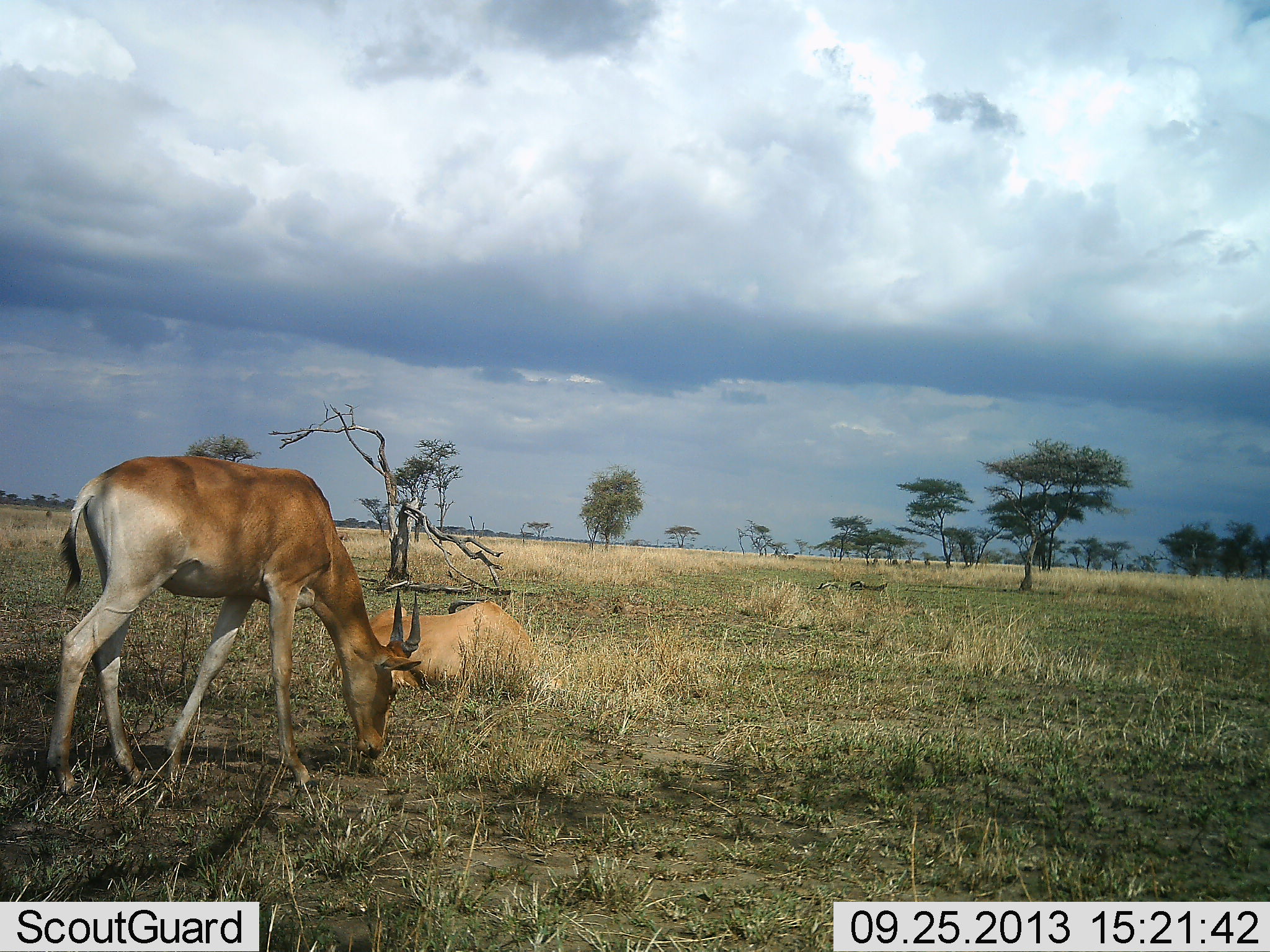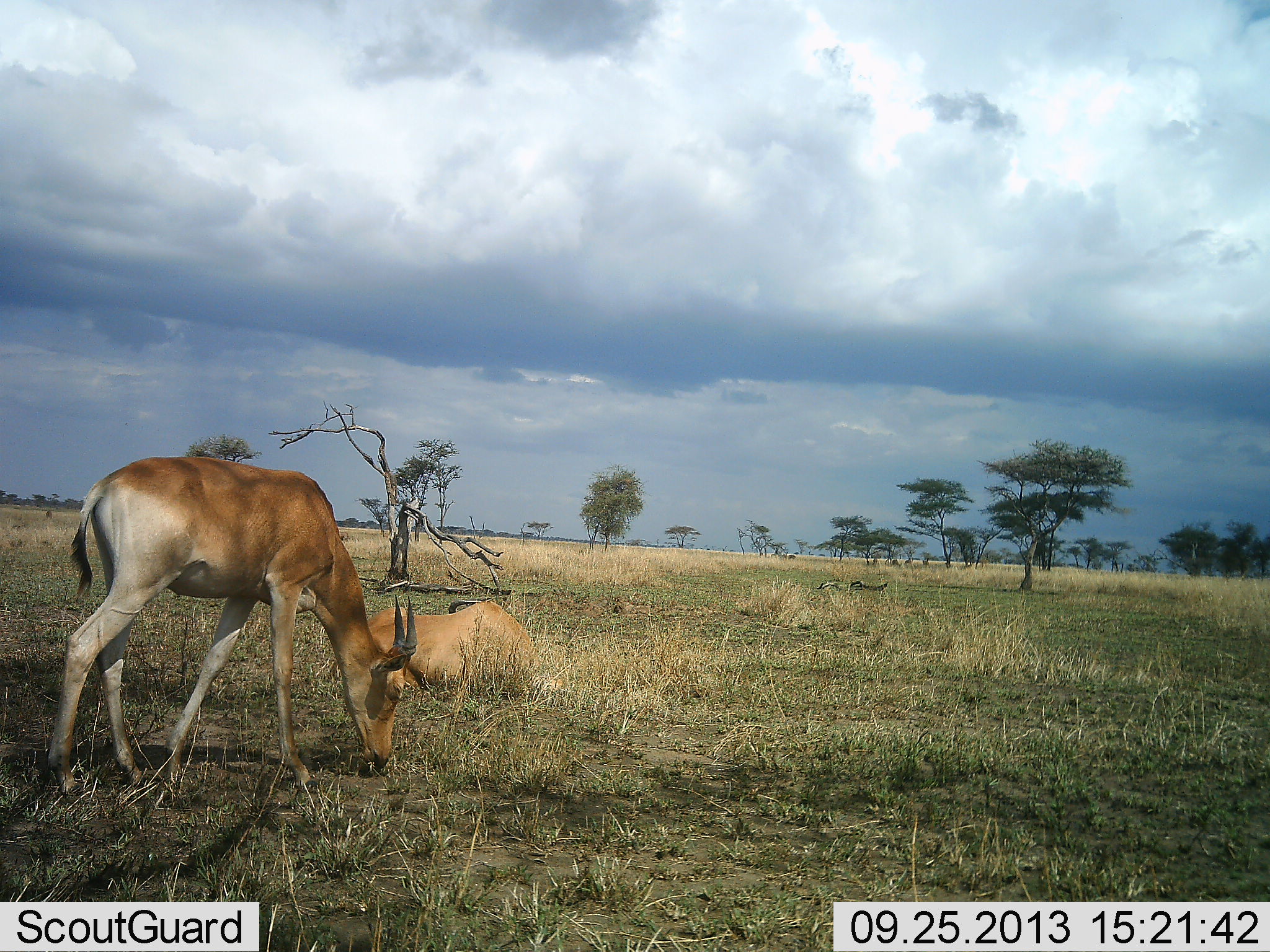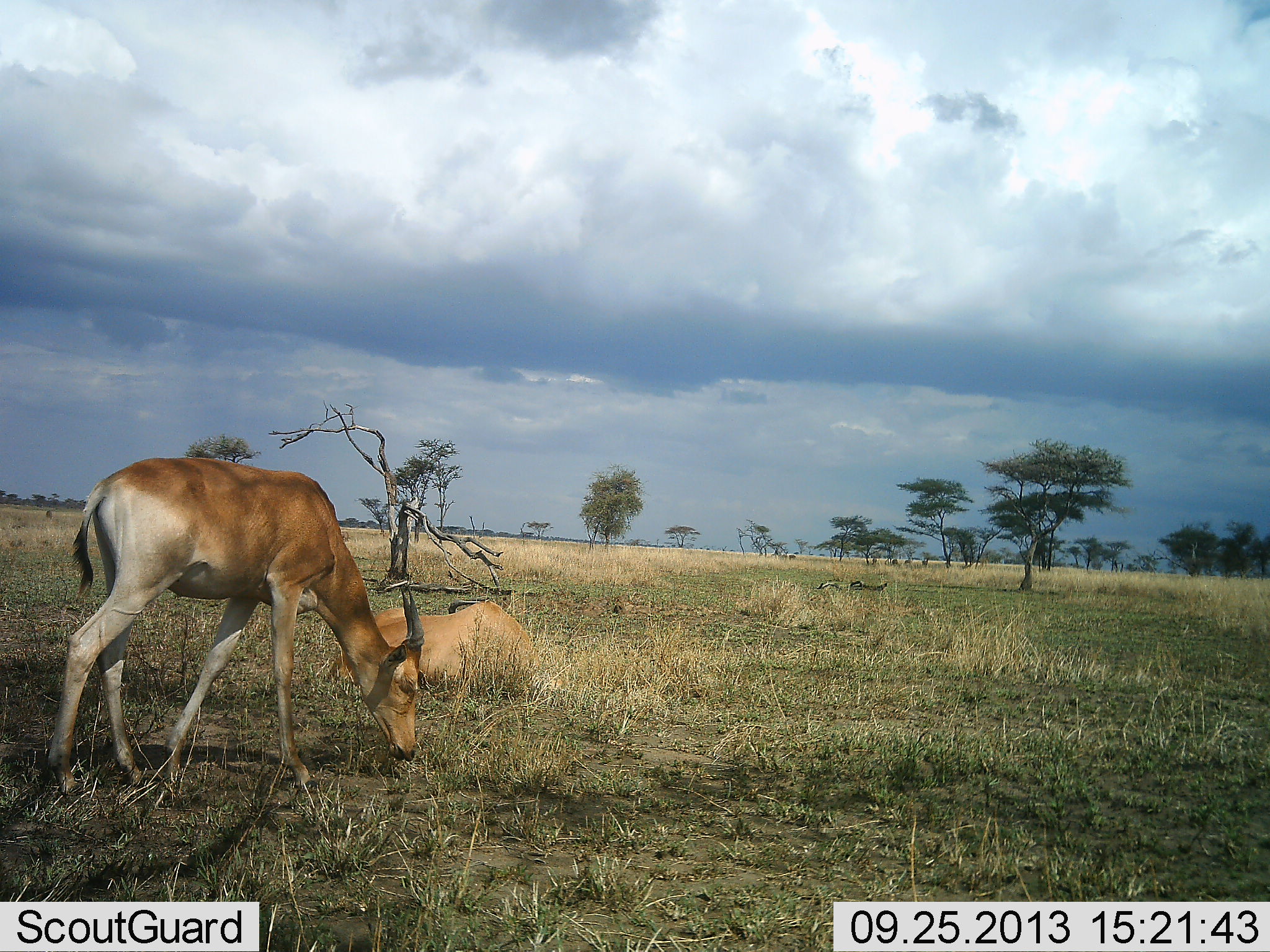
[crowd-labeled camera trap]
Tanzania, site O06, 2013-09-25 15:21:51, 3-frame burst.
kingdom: Animalia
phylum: Chordata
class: Mammalia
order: Artiodactyla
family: Bovidae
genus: Alcelaphus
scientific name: Alcelaphus buselaphus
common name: hartebeest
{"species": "hartebeest (Alcelaphus buselaphus)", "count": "2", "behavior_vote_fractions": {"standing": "40%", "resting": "90%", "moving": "0%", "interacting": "0%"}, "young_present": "0%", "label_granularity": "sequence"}